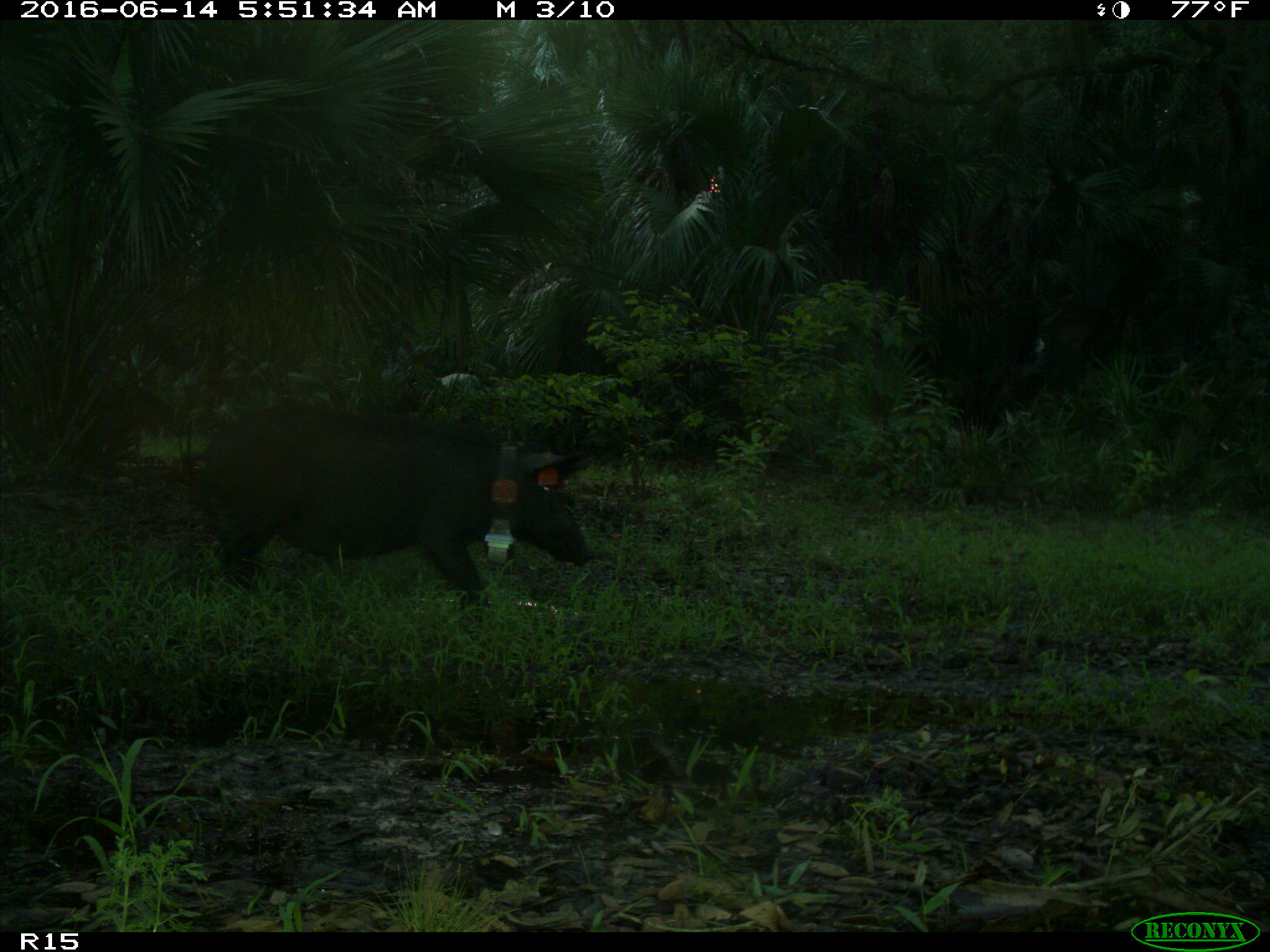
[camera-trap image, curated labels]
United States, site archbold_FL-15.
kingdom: Animalia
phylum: Chordata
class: Mammalia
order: Artiodactyla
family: Suidae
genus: Sus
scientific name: Sus scrofa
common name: wild boar